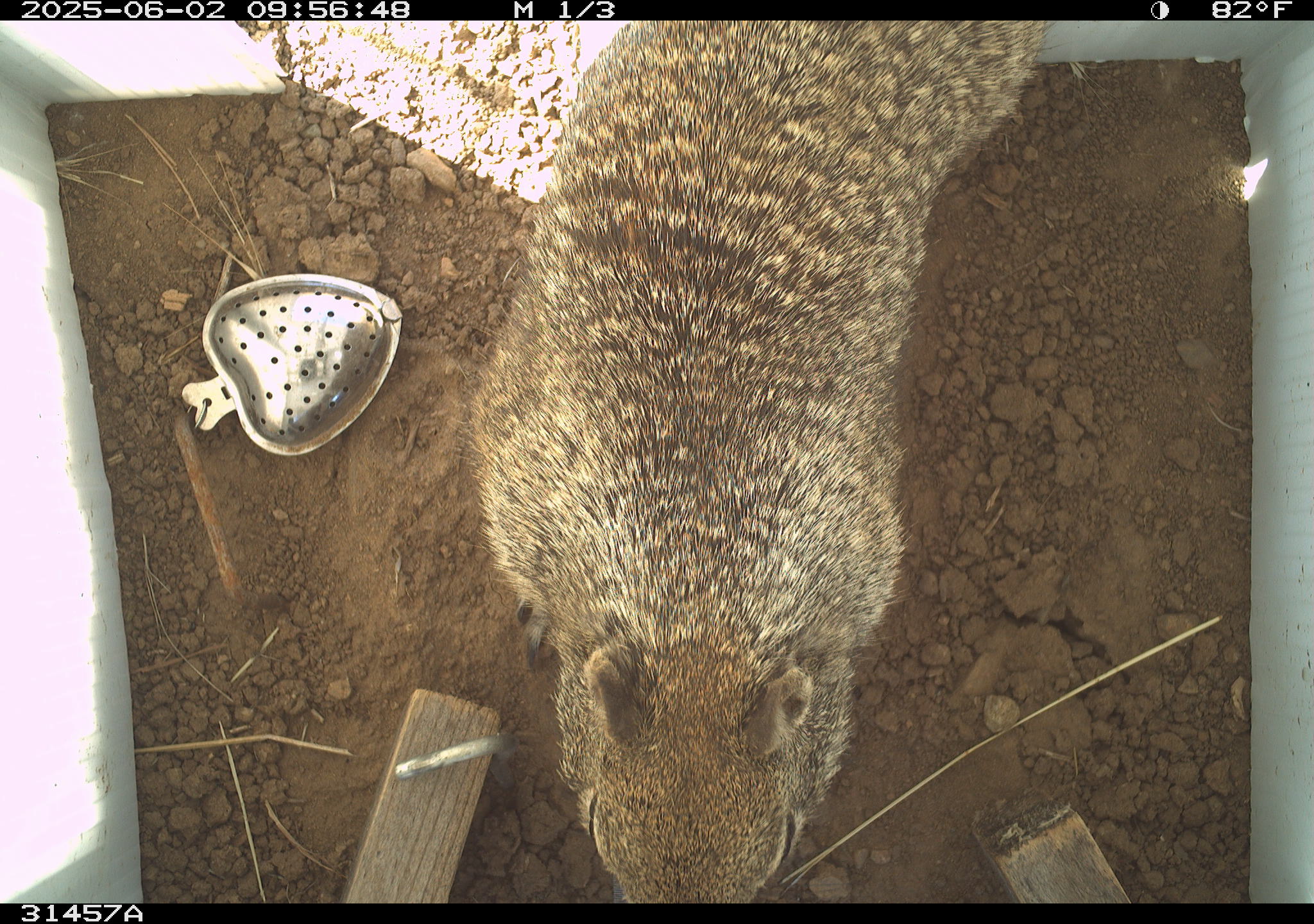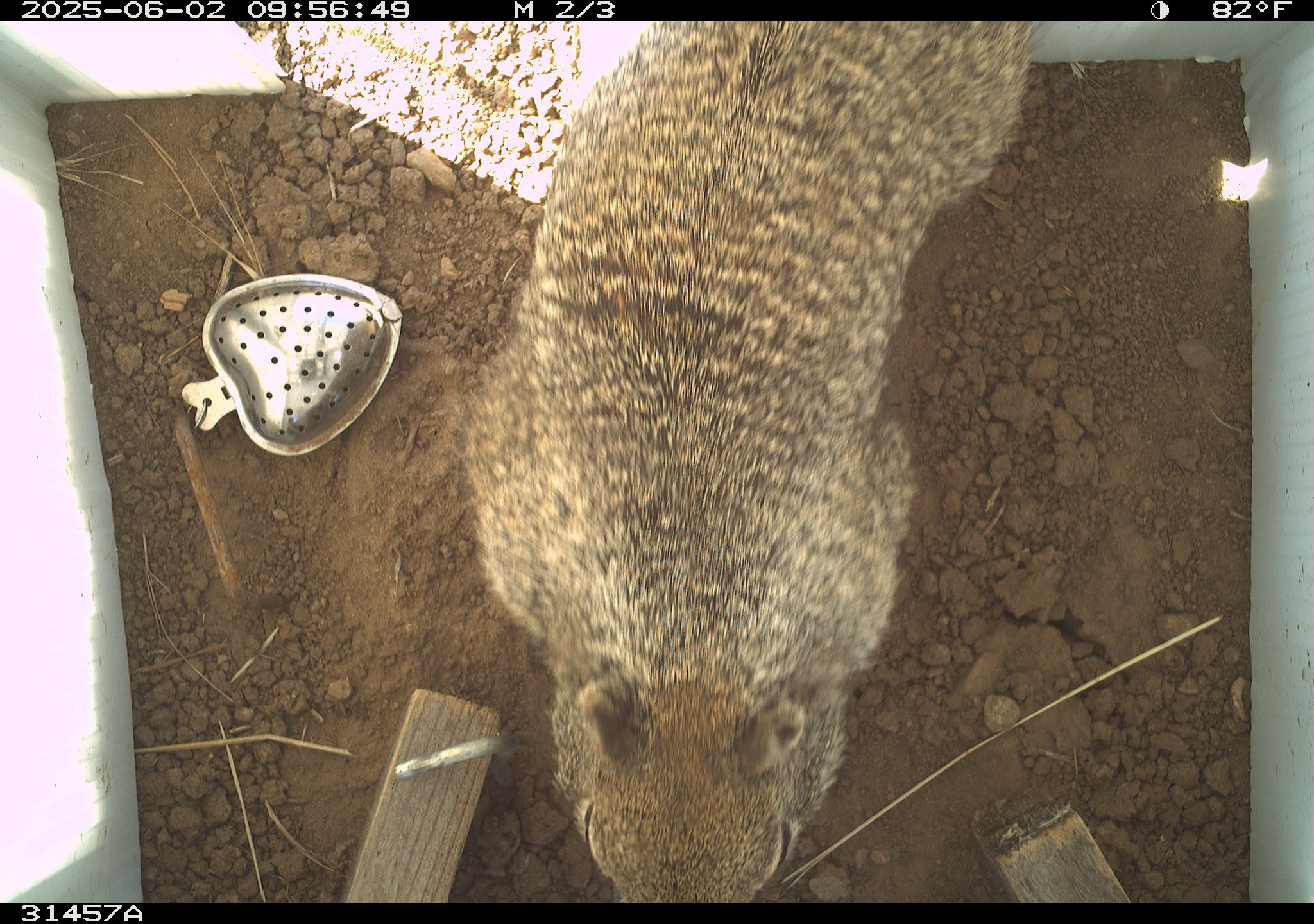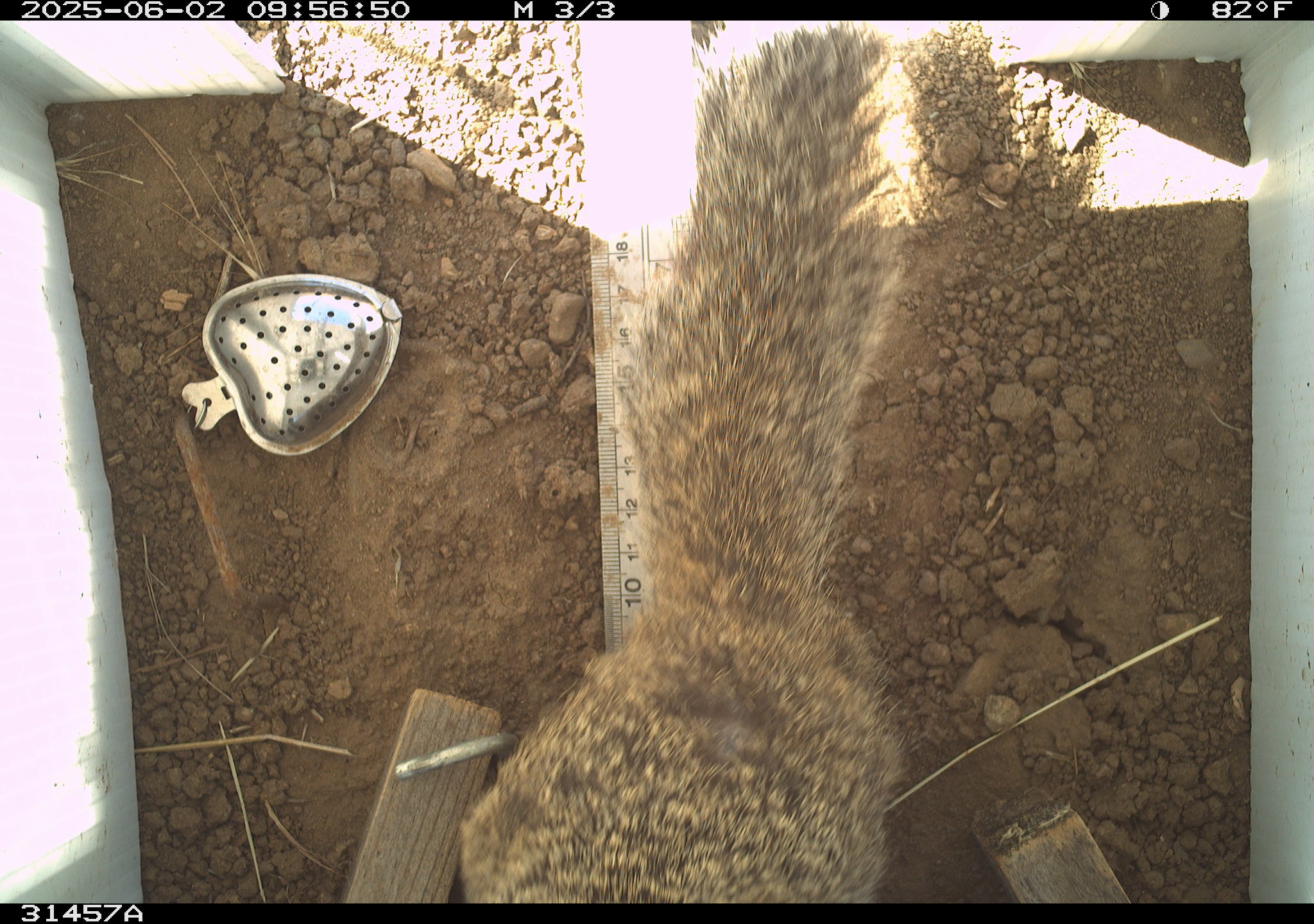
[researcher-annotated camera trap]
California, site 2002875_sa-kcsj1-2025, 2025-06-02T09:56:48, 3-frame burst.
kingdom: Animalia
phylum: Chordata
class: Mammalia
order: Rodentia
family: Sciuridae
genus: Otospermophilus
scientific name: Otospermophilus beecheyi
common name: california ground squirrel